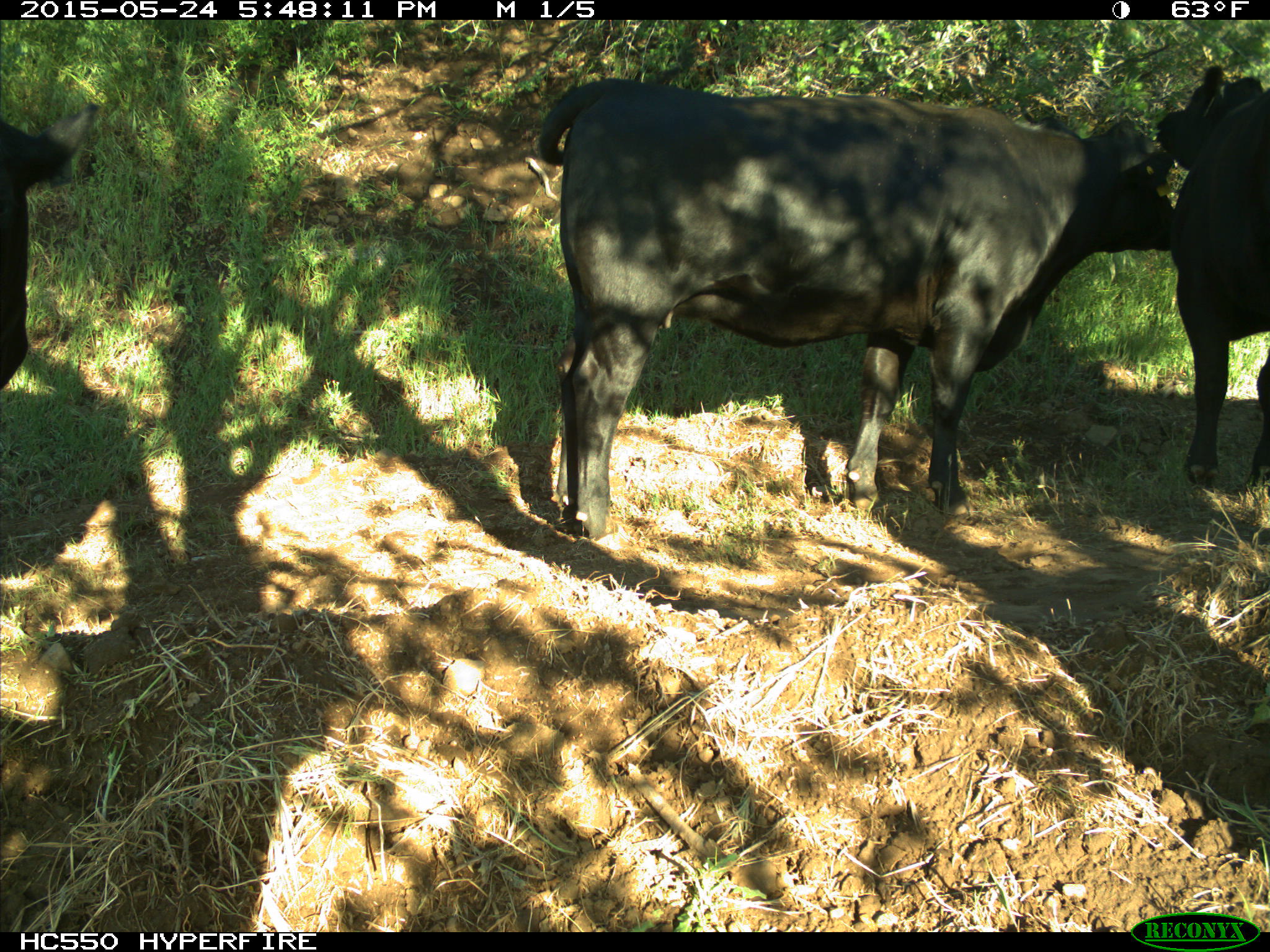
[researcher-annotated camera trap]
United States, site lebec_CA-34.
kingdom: Animalia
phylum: Chordata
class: Mammalia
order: Artiodactyla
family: Bovidae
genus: Bos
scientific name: Bos taurus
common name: domestic cow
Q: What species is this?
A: Bos taurus (domestic cow).